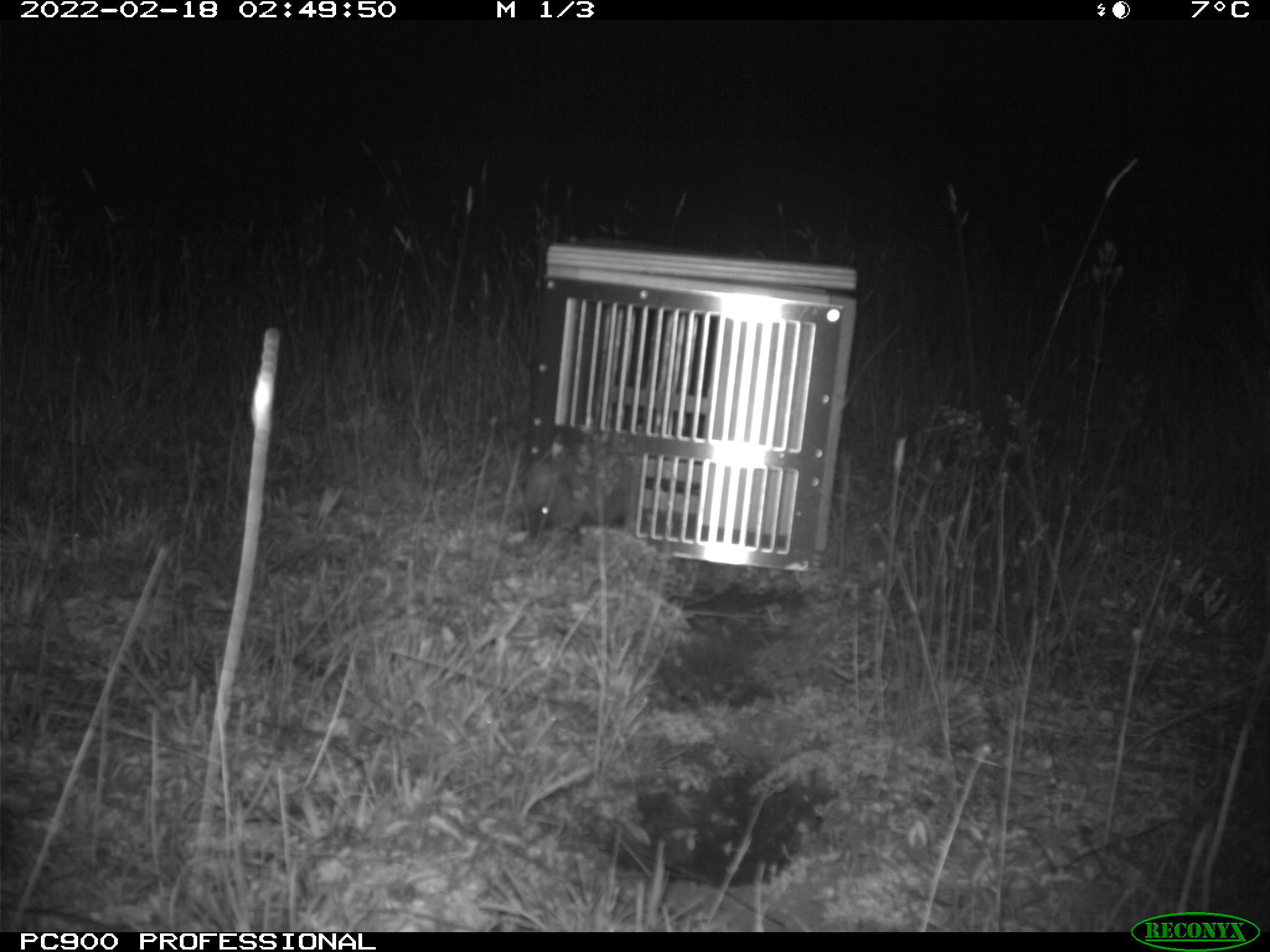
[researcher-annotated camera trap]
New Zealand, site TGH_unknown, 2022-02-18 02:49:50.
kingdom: Animalia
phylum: Chordata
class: Mammalia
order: Eulipotyphla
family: Erinaceidae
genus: Erinaceus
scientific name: Erinaceus europaeus europaeus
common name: european hedgehog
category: hedgehog